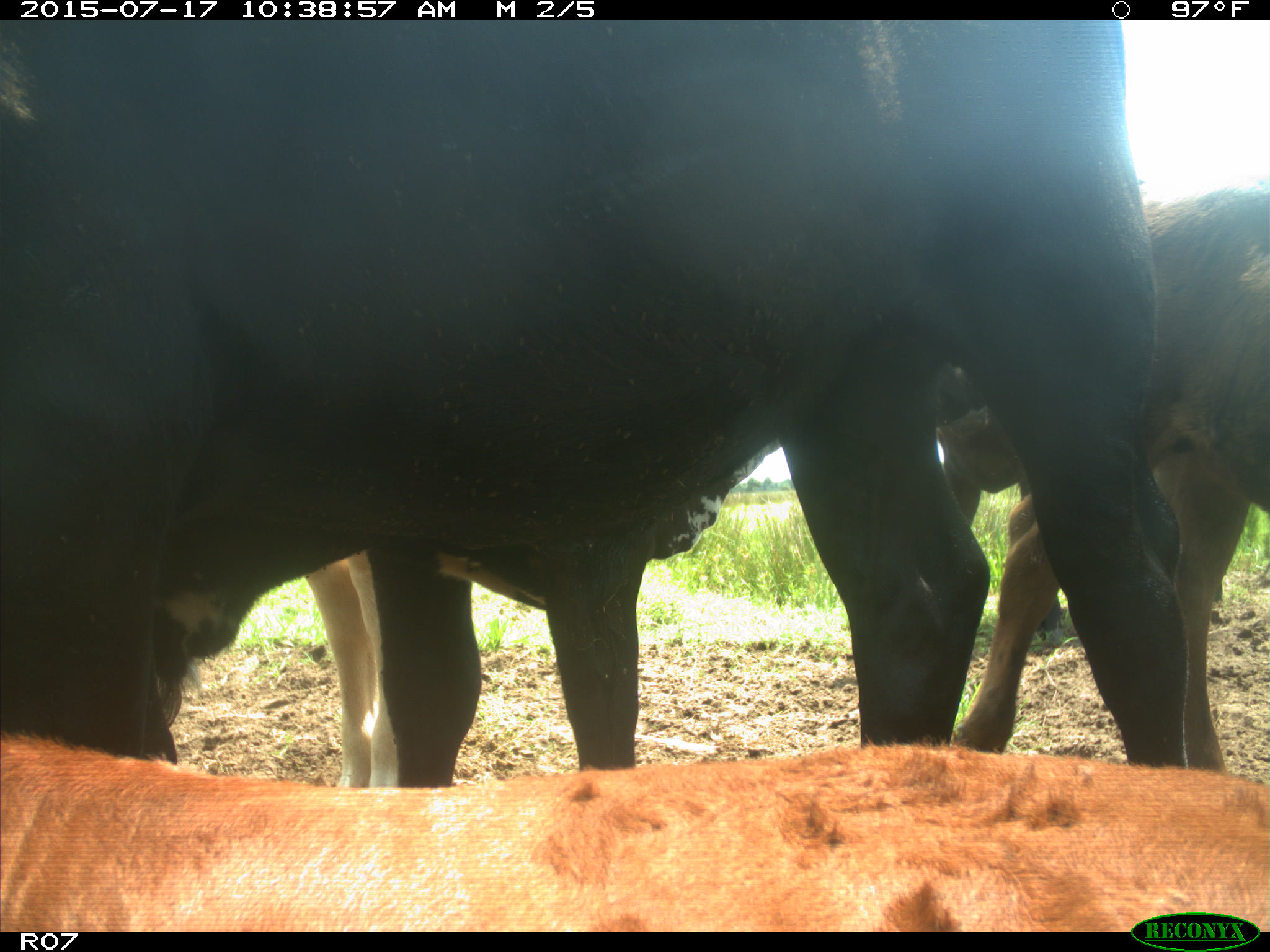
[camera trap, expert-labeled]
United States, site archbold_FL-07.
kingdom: Animalia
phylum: Chordata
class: Mammalia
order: Artiodactyla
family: Bovidae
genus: Bos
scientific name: Bos taurus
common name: domestic cow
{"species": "Bos taurus (domestic cow)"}